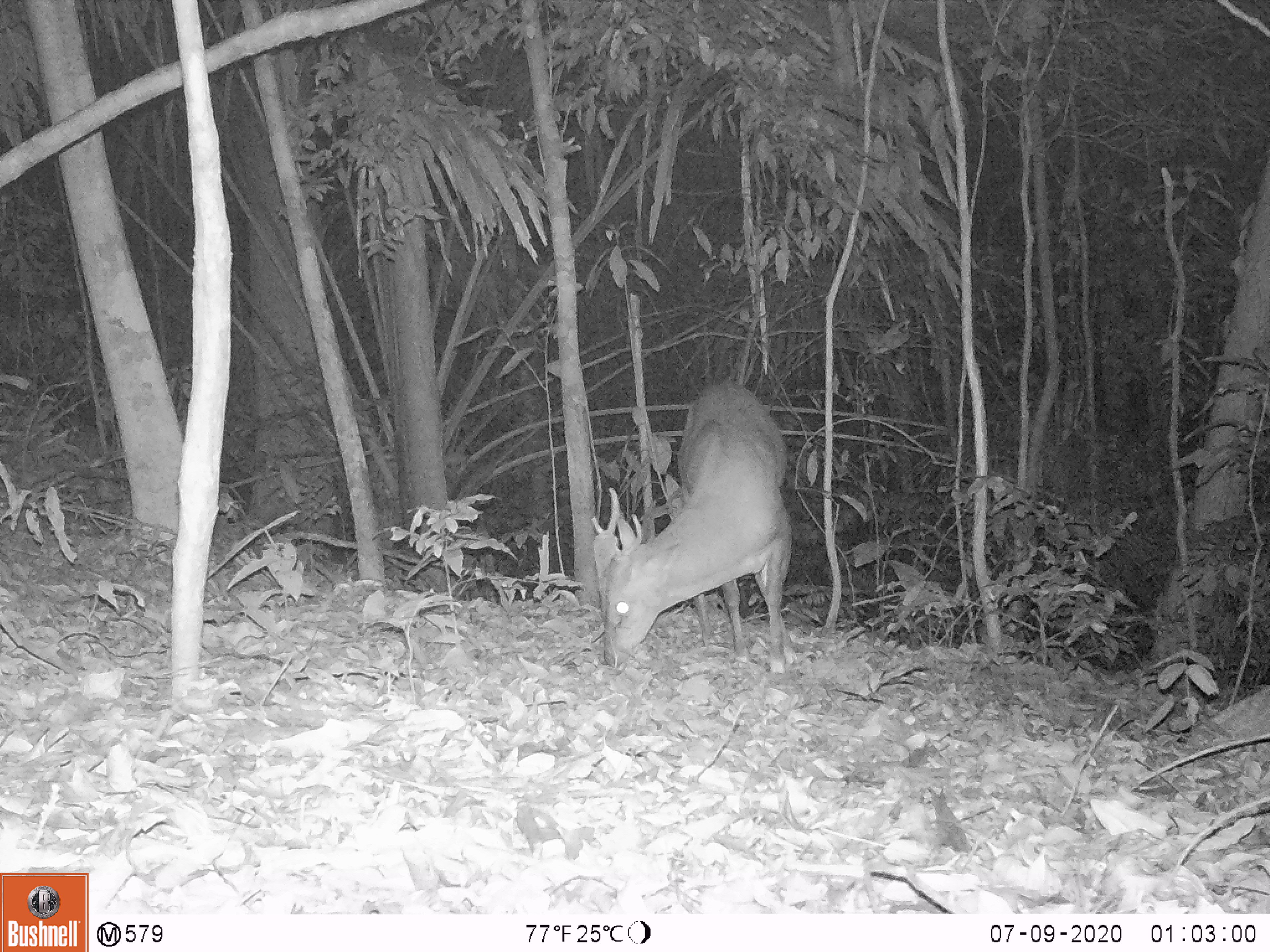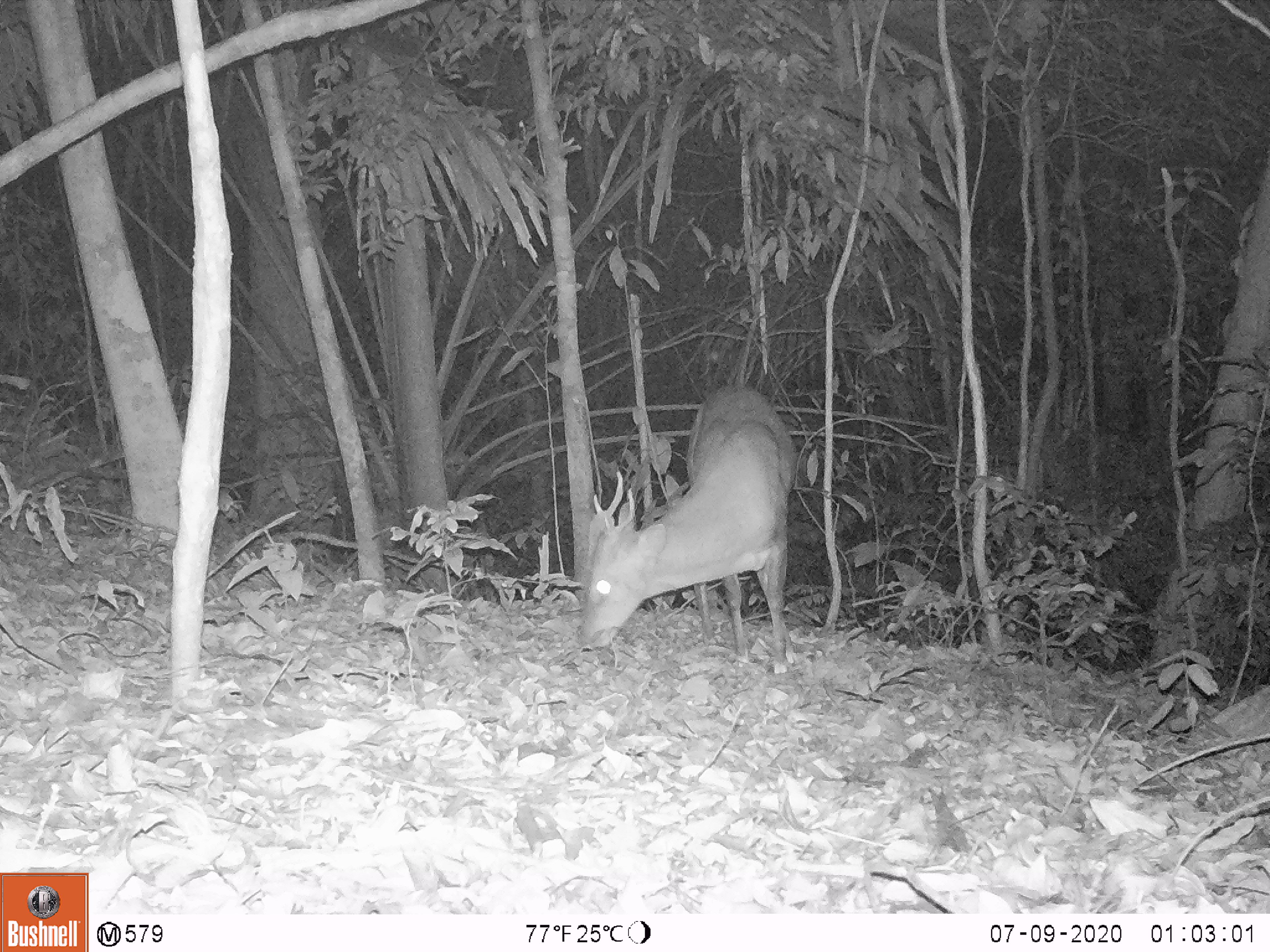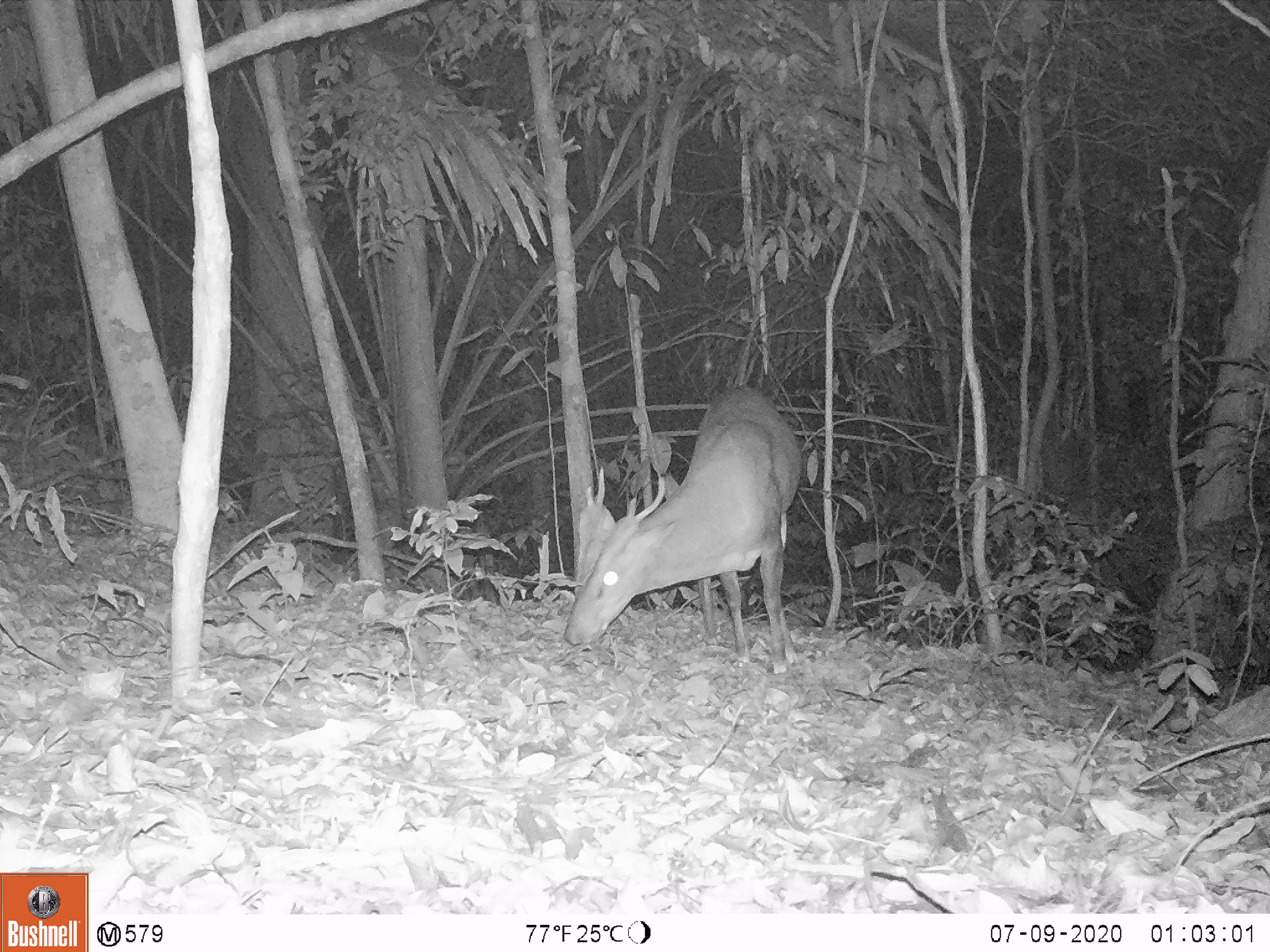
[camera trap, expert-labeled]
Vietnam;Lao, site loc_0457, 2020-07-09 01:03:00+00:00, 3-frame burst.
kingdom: Animalia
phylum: Chordata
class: Mammalia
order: Artiodactyla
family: Cervidae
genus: Muntiacus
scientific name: Muntiacus vuquangensis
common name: large-antlered muntjac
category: large antlered muntjac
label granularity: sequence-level